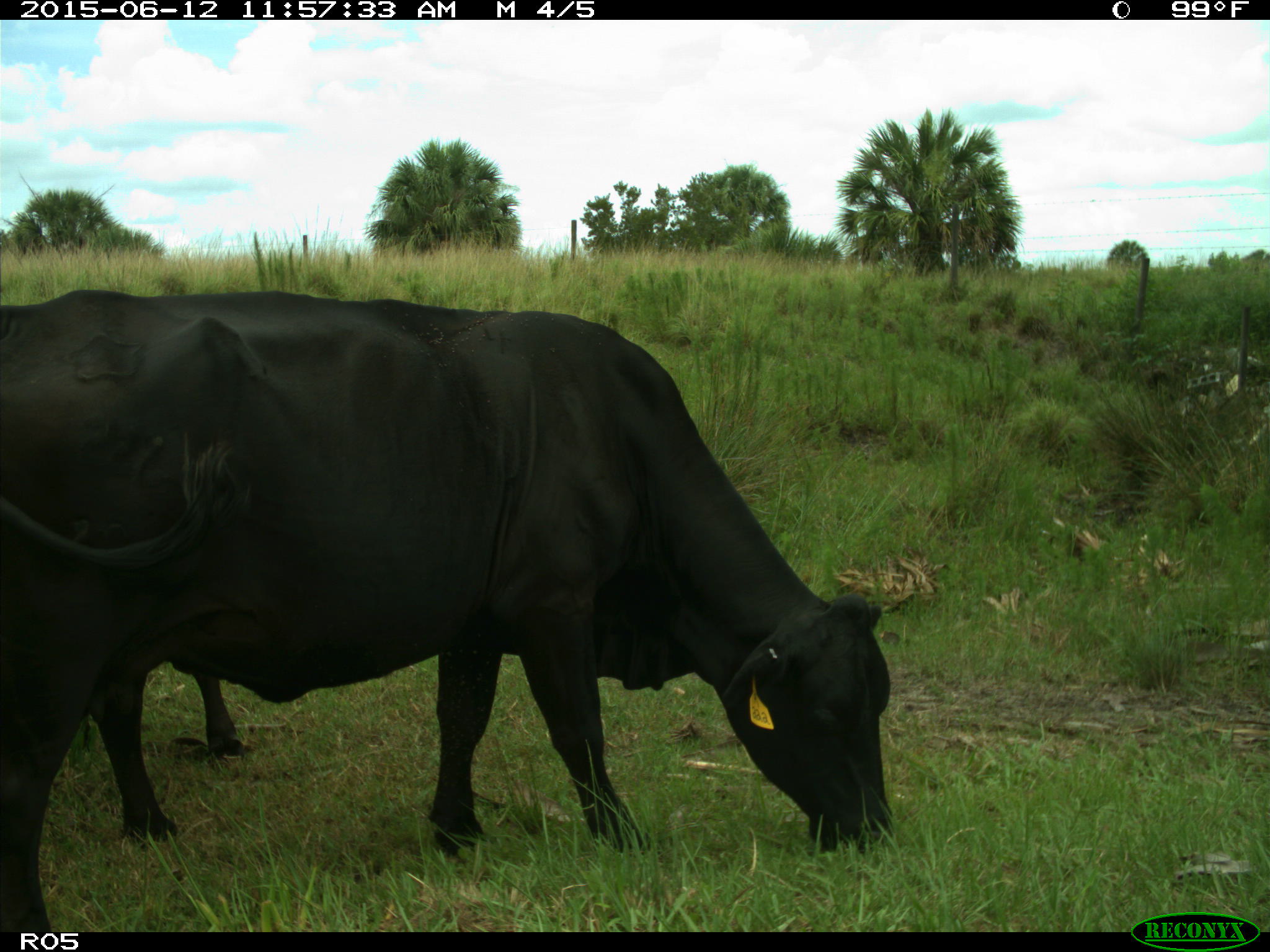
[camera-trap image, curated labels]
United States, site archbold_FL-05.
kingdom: Animalia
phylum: Chordata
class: Mammalia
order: Artiodactyla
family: Bovidae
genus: Bos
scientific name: Bos taurus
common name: domestic cow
Bos taurus (domestic cow).